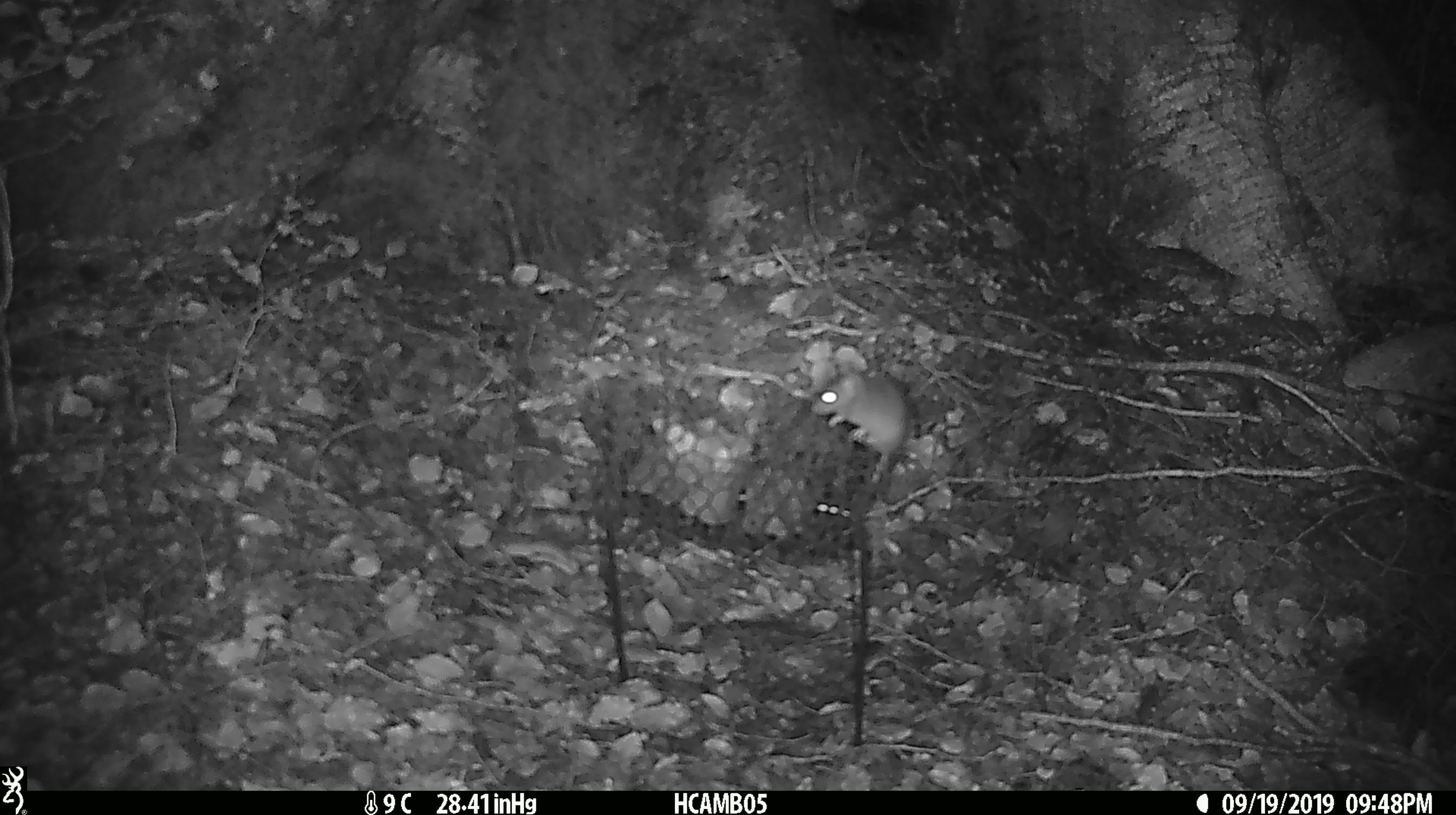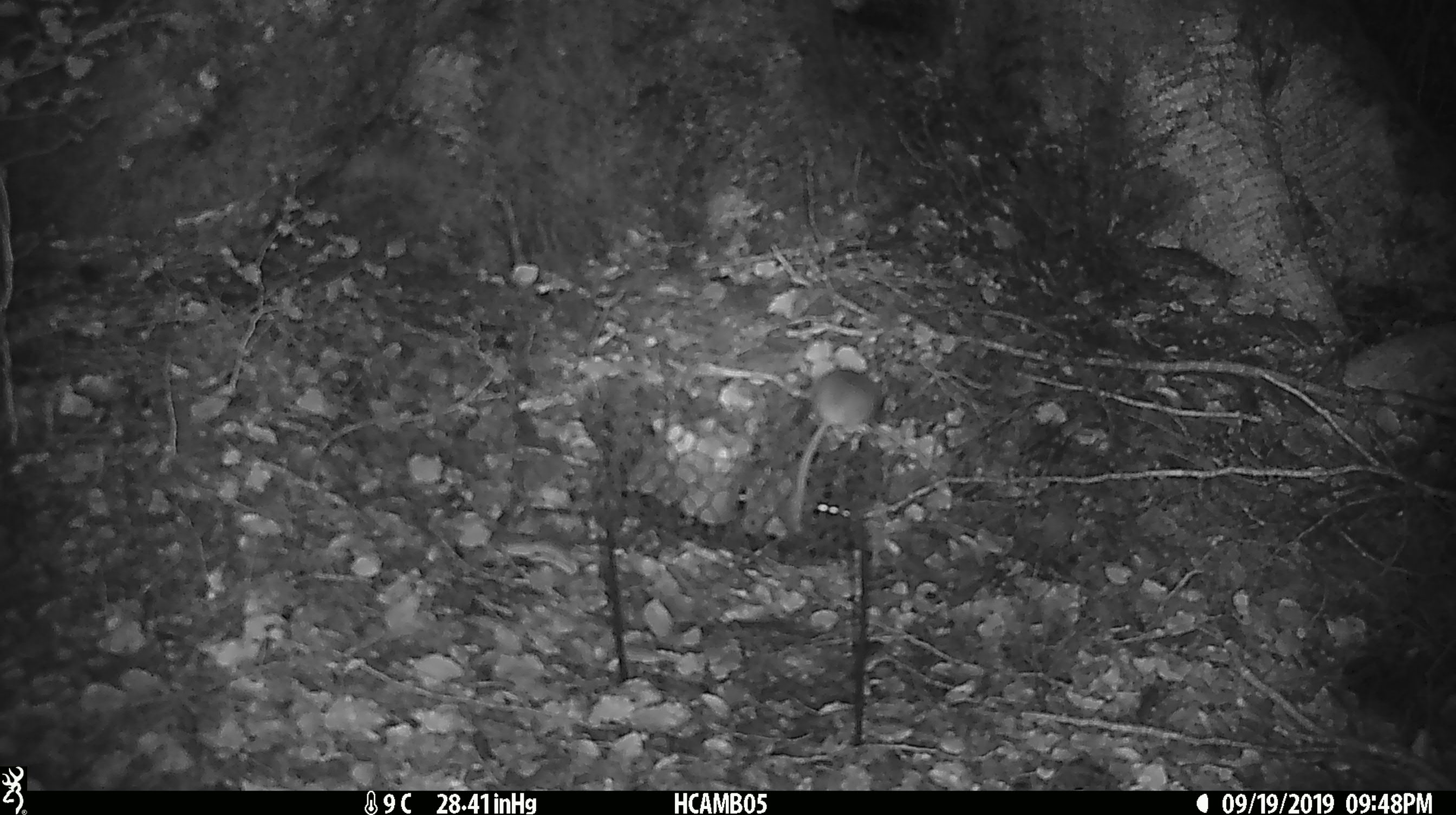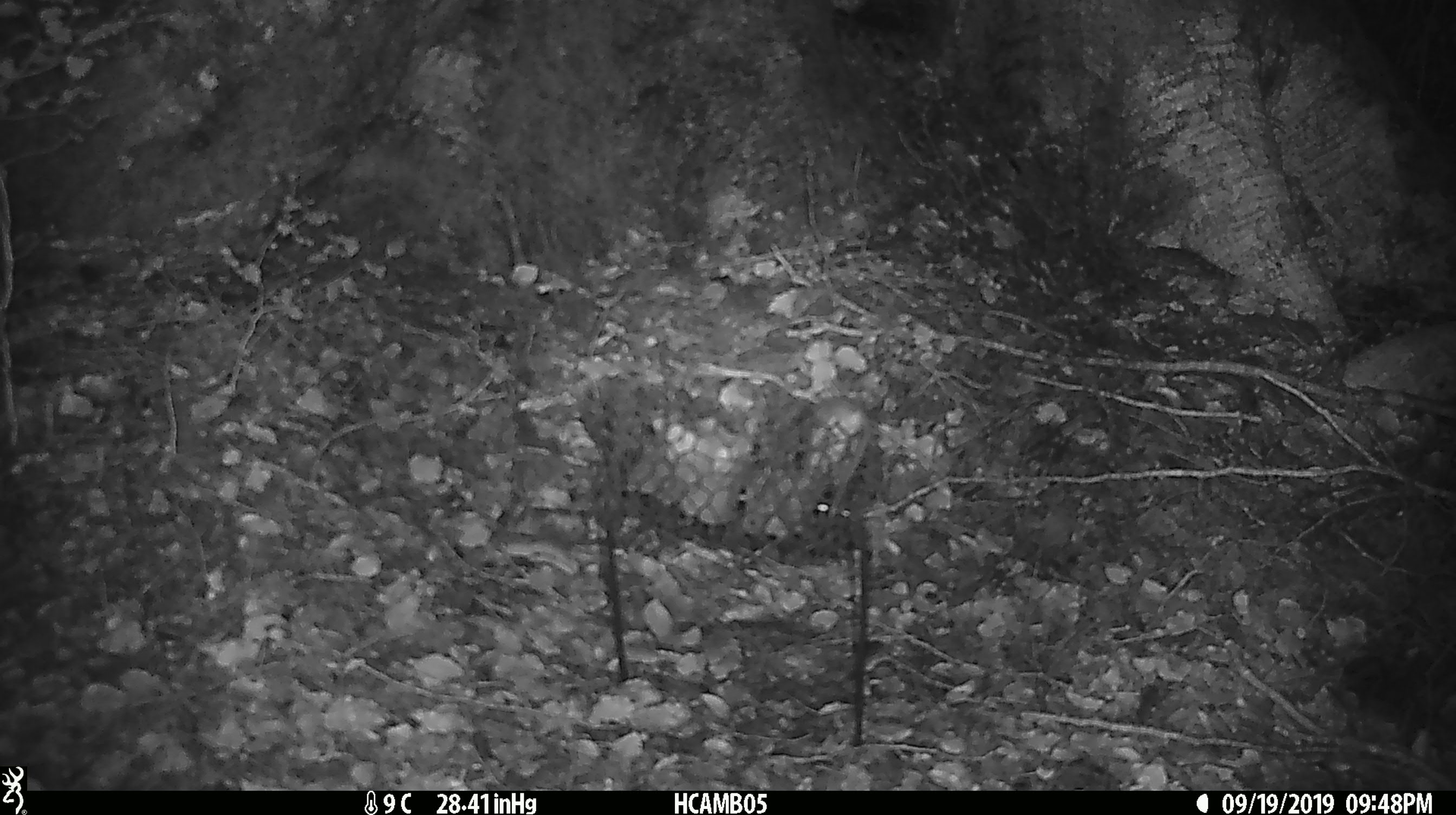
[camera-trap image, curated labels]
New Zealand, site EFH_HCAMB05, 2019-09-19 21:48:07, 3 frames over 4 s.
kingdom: Animalia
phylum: Chordata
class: Mammalia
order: Rodentia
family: Muridae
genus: Mus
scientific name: Mus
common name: mouse